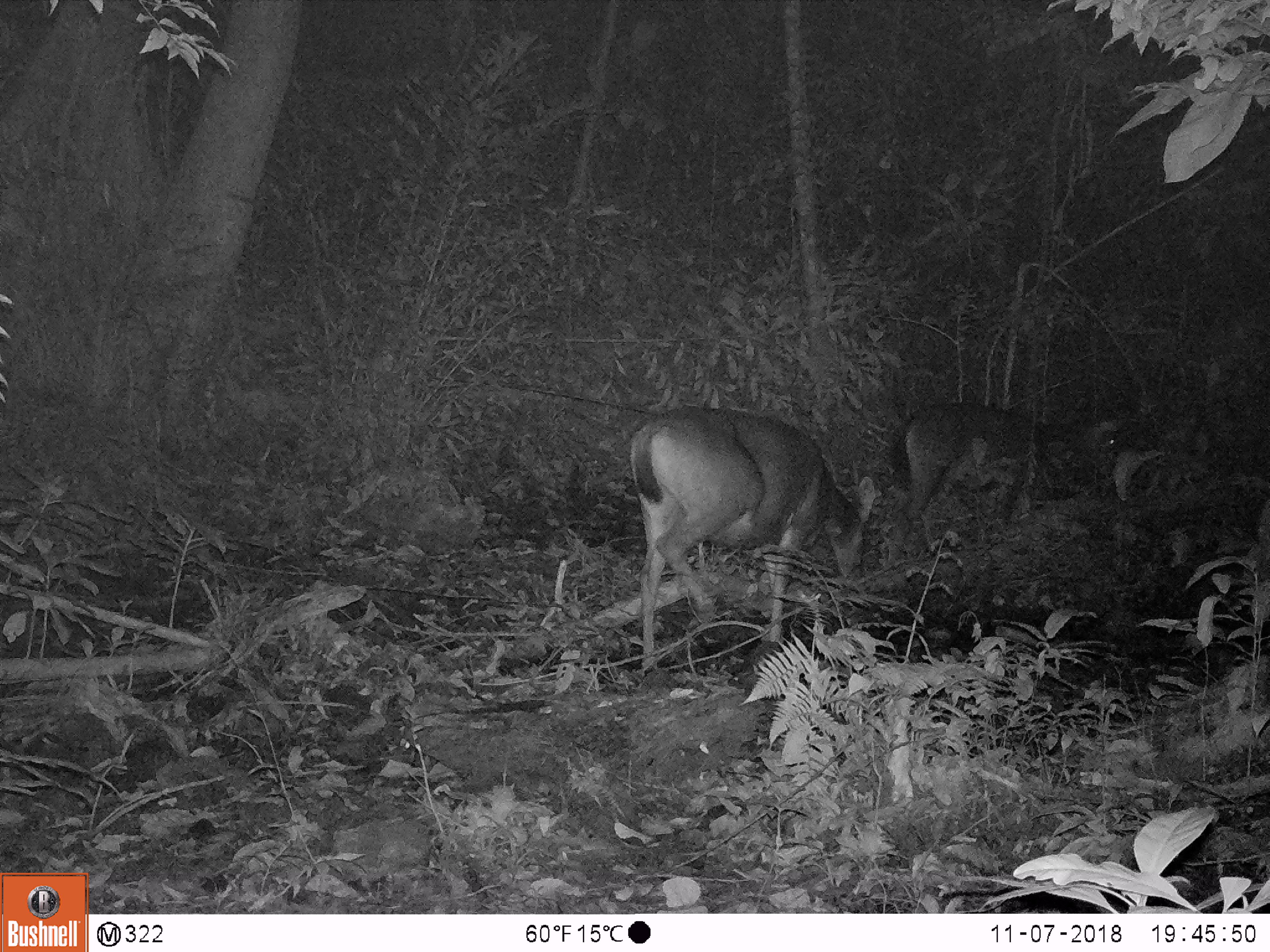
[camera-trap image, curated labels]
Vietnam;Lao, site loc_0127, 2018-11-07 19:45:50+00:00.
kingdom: Animalia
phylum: Chordata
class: Mammalia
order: Artiodactyla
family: Cervidae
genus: Rusa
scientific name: Rusa unicolor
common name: sambar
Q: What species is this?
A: Sambar (Rusa unicolor).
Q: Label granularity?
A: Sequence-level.